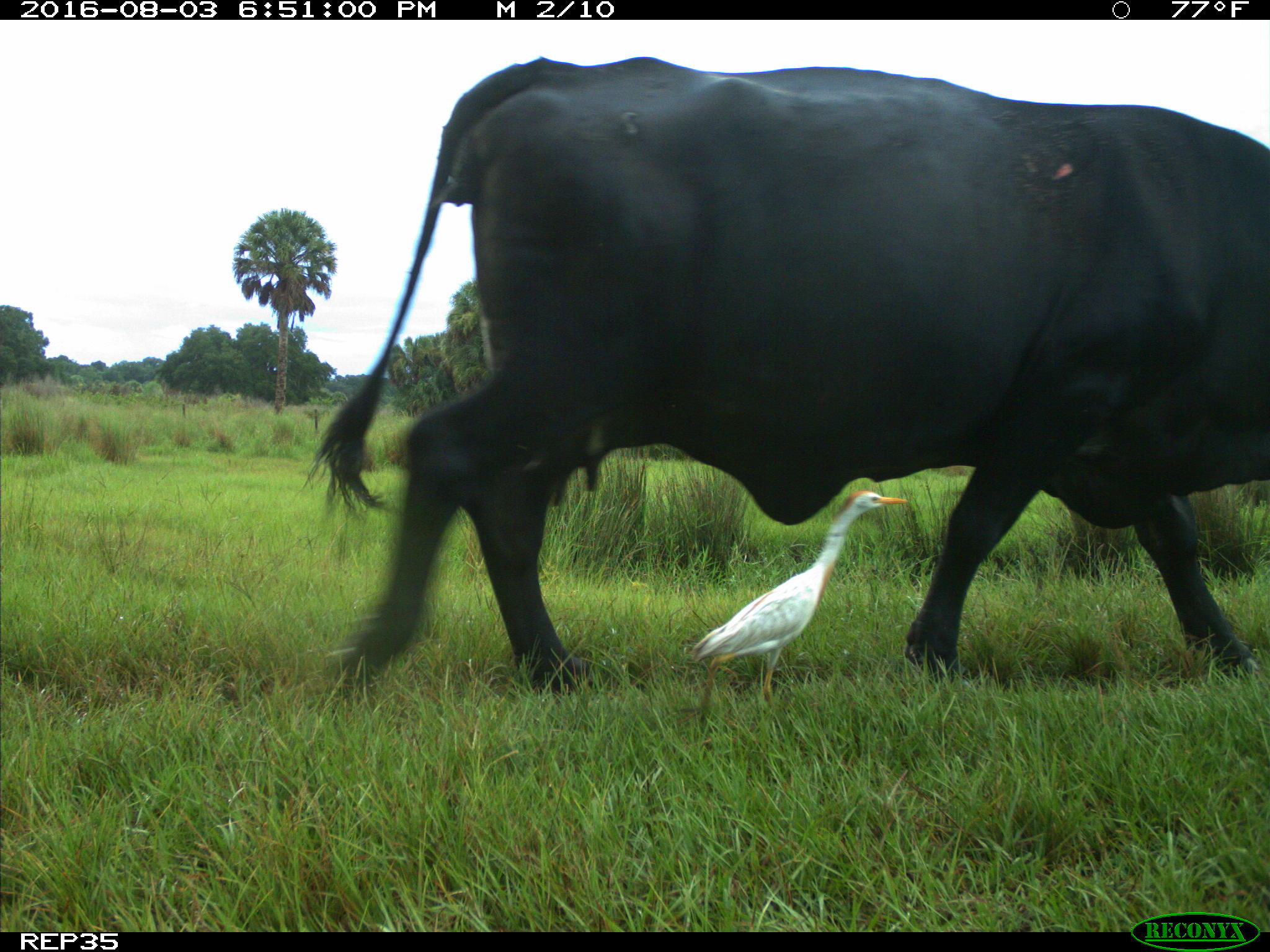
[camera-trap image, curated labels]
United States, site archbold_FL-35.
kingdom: Animalia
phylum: Chordata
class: Mammalia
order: Artiodactyla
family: Bovidae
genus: Bos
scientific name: Bos taurus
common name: domestic cow